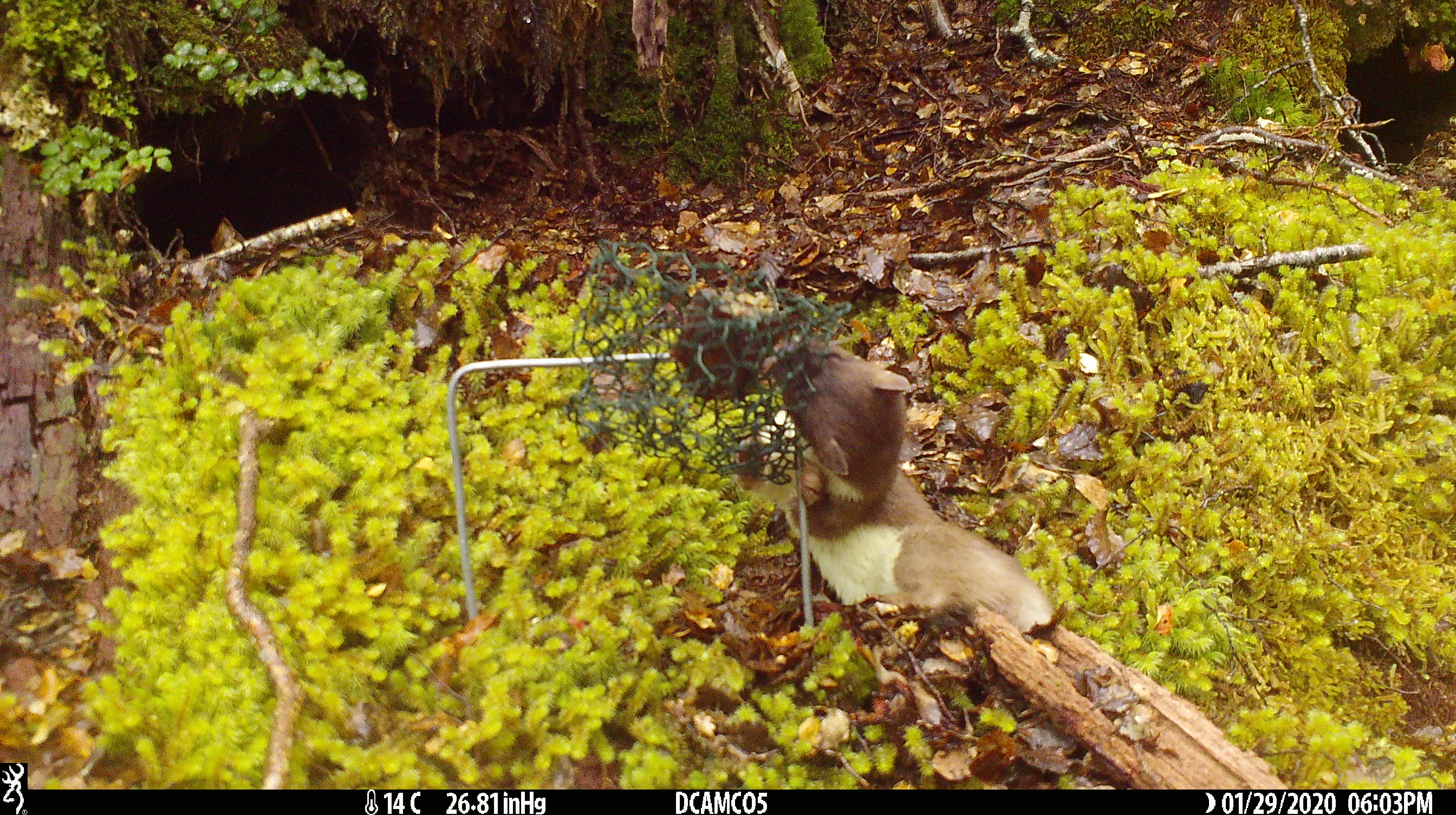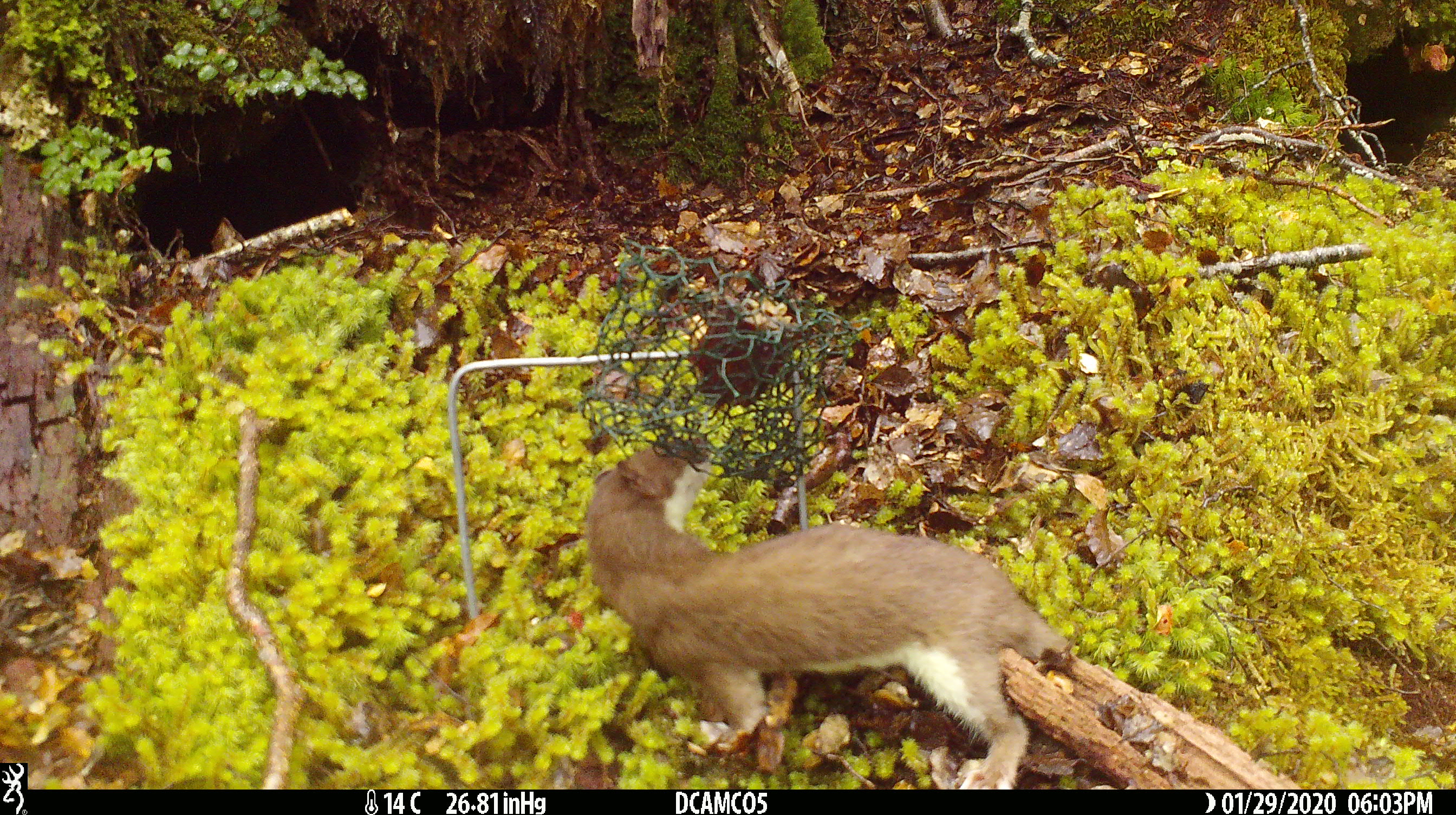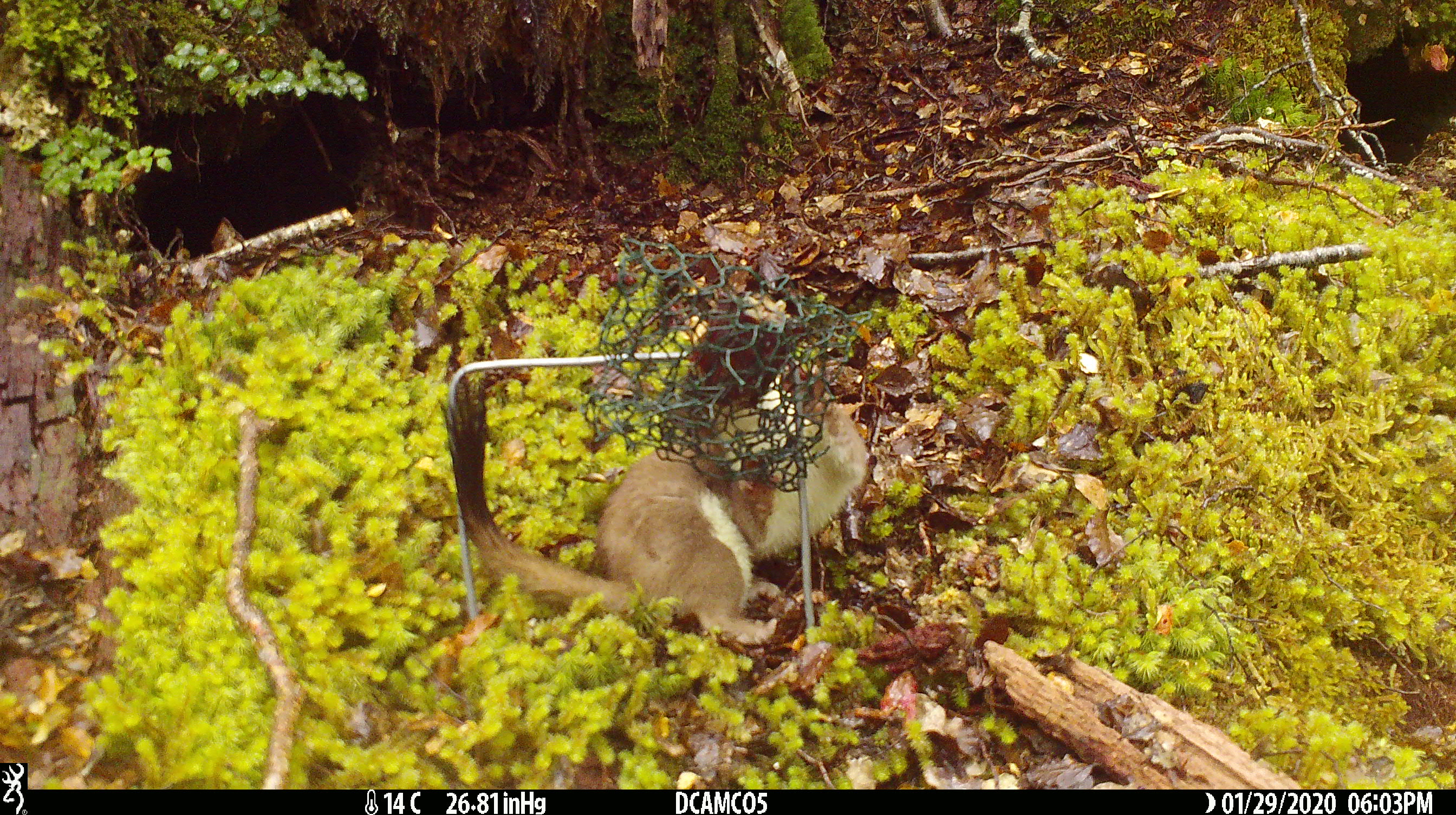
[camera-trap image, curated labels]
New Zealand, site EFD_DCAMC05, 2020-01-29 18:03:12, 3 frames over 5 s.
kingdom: Animalia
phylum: Chordata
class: Mammalia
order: Carnivora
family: Mustelidae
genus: Mustela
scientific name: Mustela erminea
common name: stoat